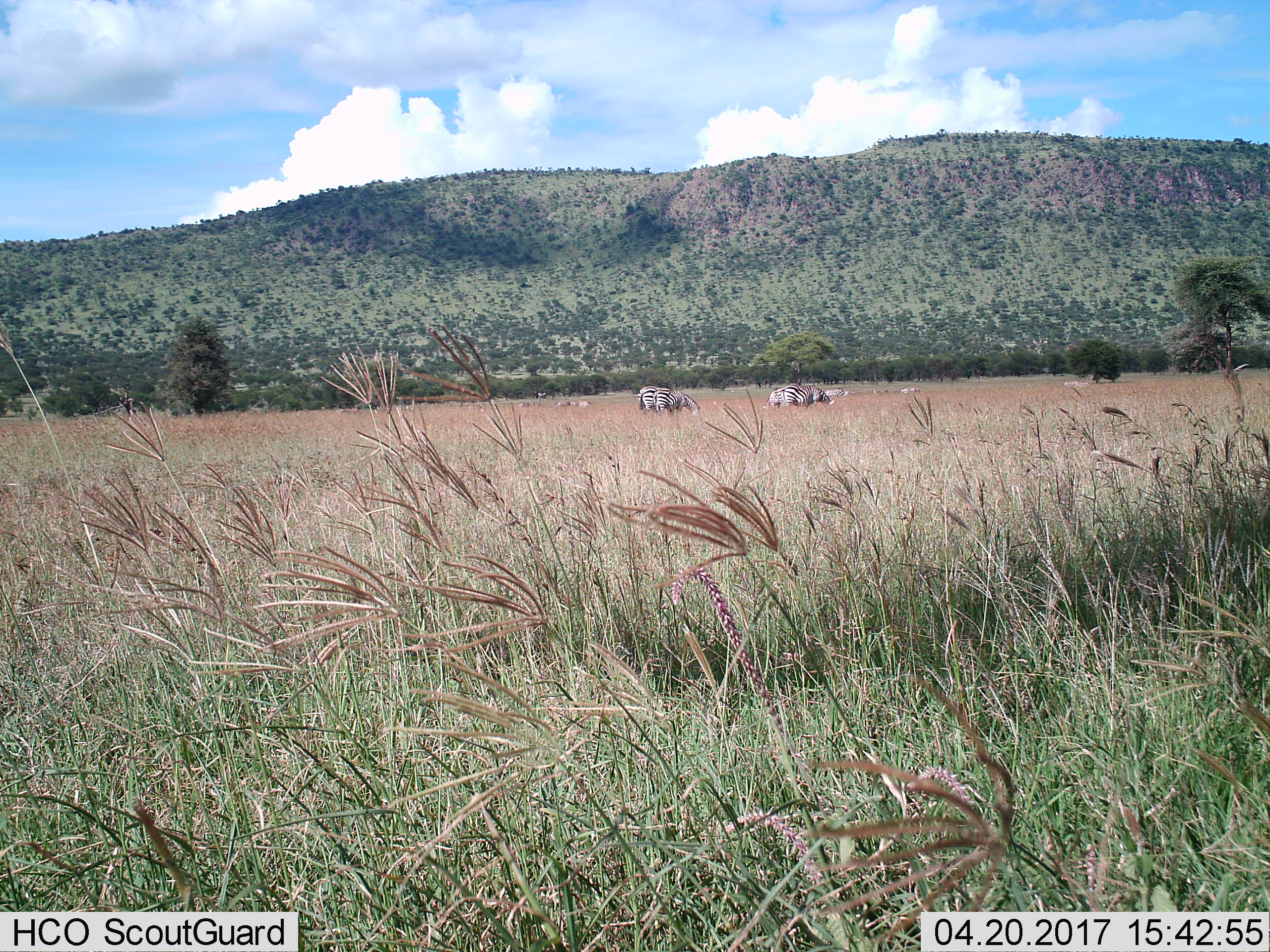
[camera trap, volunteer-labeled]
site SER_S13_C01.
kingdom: Animalia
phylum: Chordata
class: Mammalia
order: Perissodactyla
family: Equidae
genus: Equus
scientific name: Equus quagga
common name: plains zebra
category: zebraplains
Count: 6.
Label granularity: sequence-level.